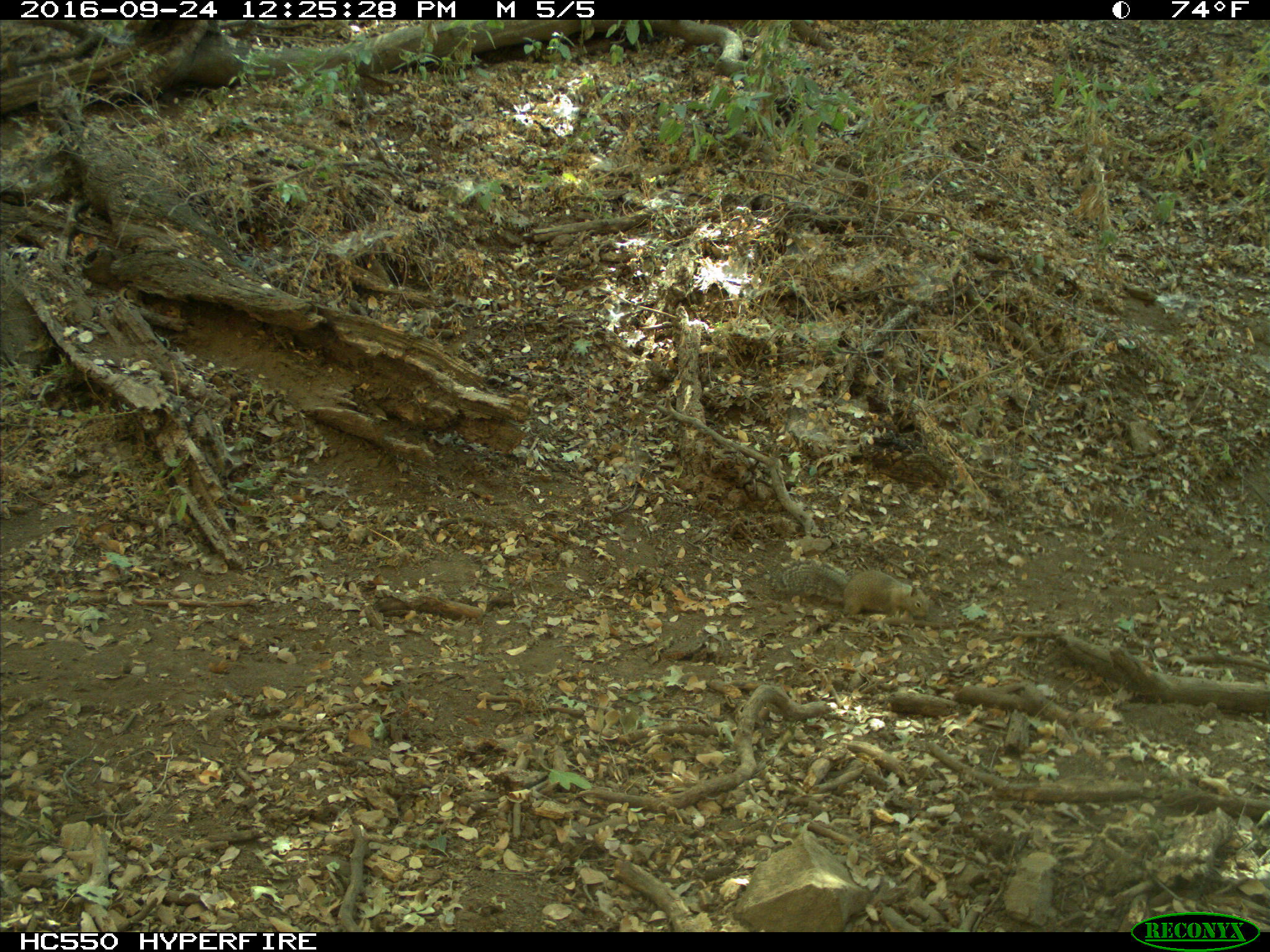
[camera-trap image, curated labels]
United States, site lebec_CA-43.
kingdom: Animalia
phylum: Chordata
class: Mammalia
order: Rodentia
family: Sciuridae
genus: Otospermophilus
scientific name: Otospermophilus beecheyi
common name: california ground squirrel